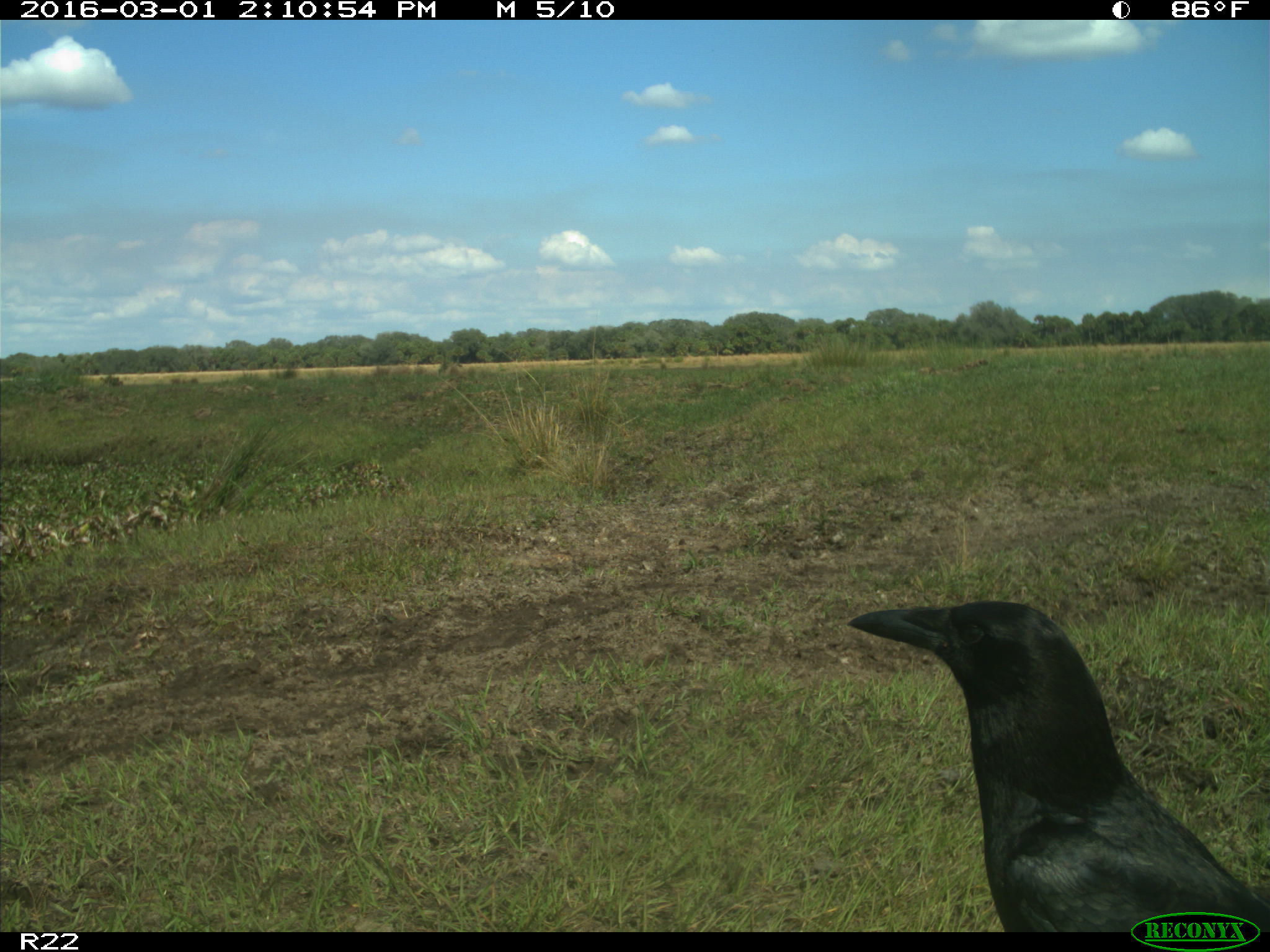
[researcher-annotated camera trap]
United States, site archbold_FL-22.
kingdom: Animalia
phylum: Chordata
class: Mammalia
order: Artiodactyla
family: Bovidae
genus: Bos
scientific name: Bos taurus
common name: domestic cow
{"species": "Bos taurus (domestic cow)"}